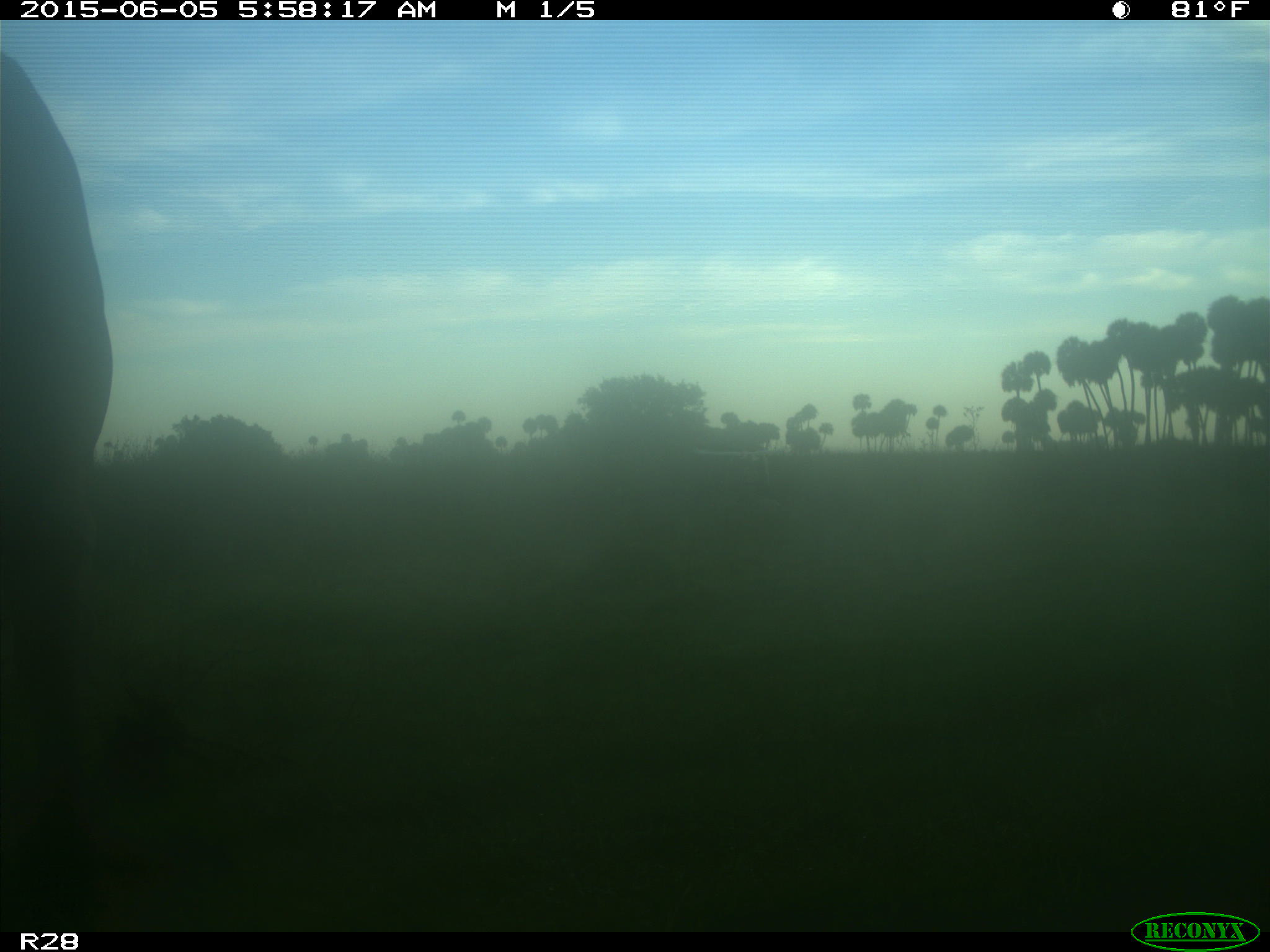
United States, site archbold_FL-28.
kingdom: Animalia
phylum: Chordata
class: Mammalia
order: Artiodactyla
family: Bovidae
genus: Bos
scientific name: Bos taurus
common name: domestic cow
Bos taurus (domestic cow).